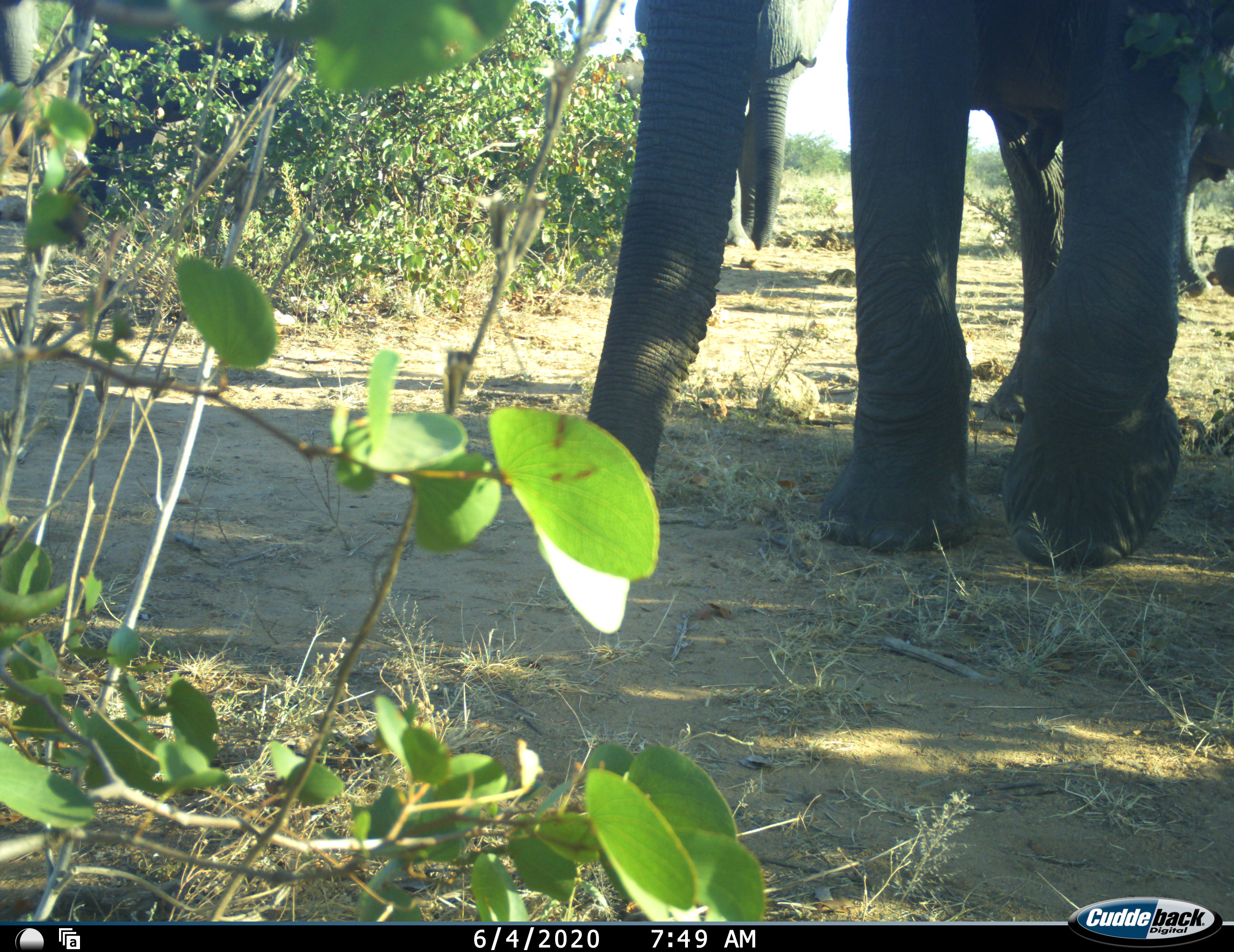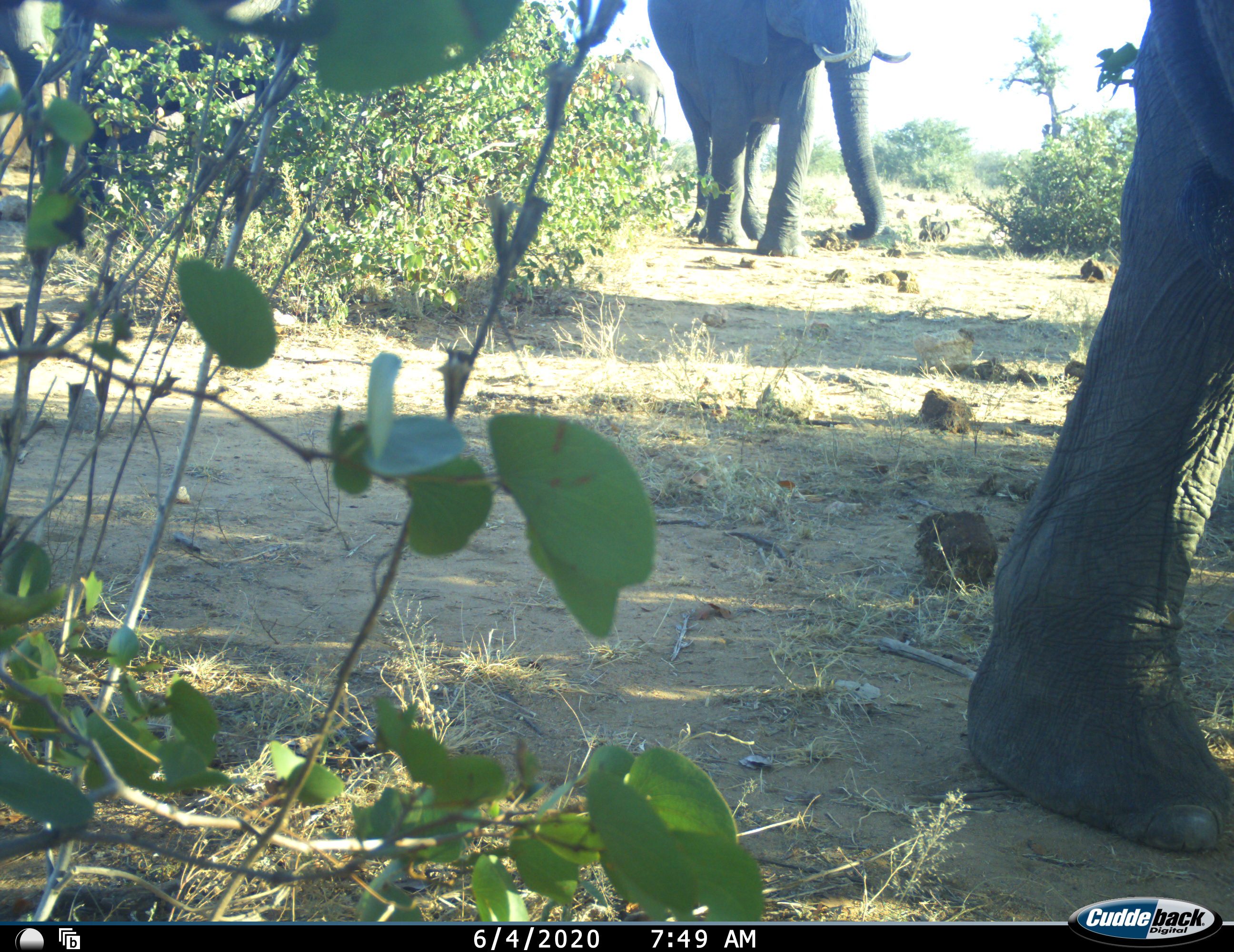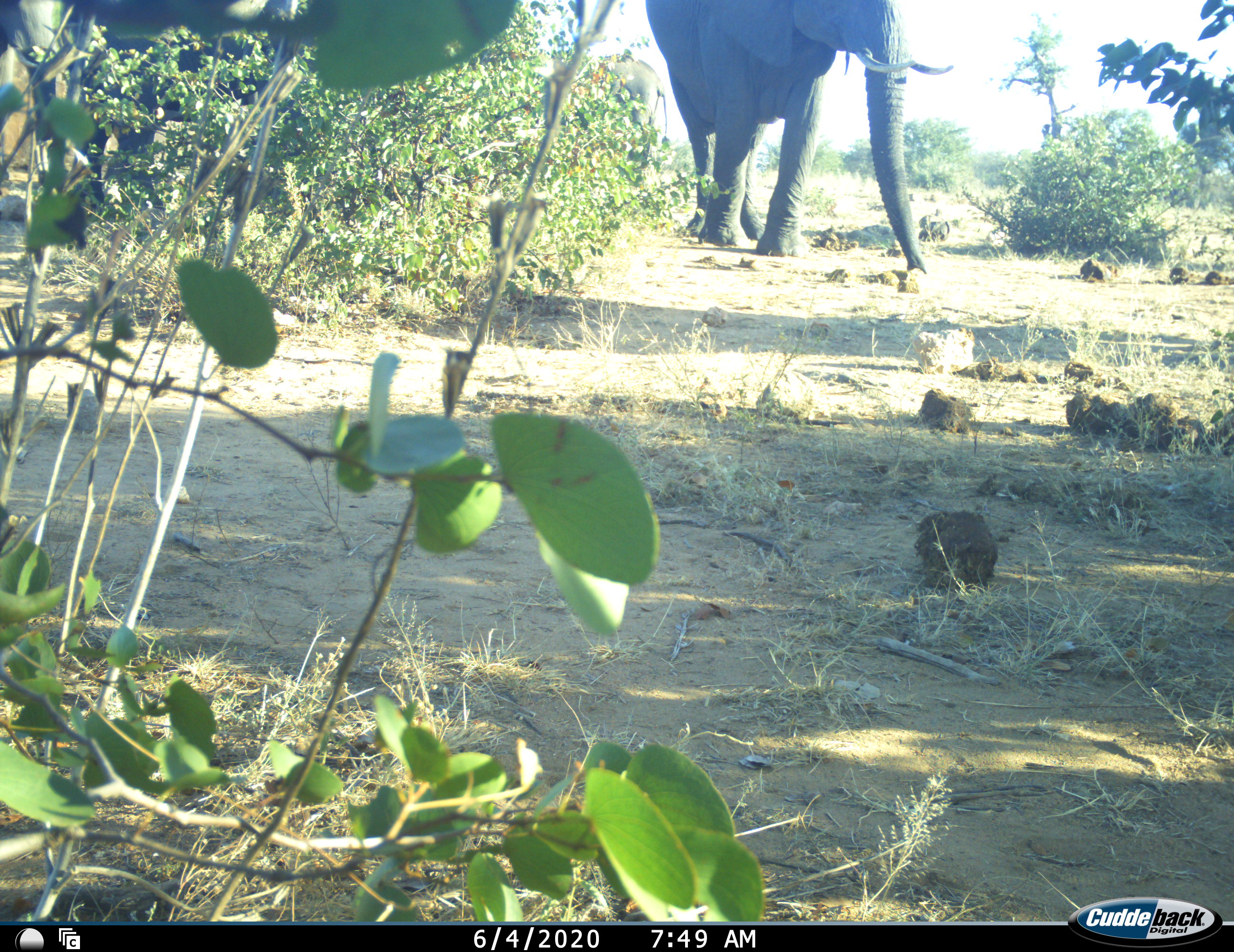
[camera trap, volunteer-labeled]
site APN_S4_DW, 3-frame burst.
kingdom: Animalia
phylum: Chordata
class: Mammalia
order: Proboscidea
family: Elephantidae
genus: Loxodonta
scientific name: Loxodonta africana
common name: african bush elephant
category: elephant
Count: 3.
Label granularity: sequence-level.